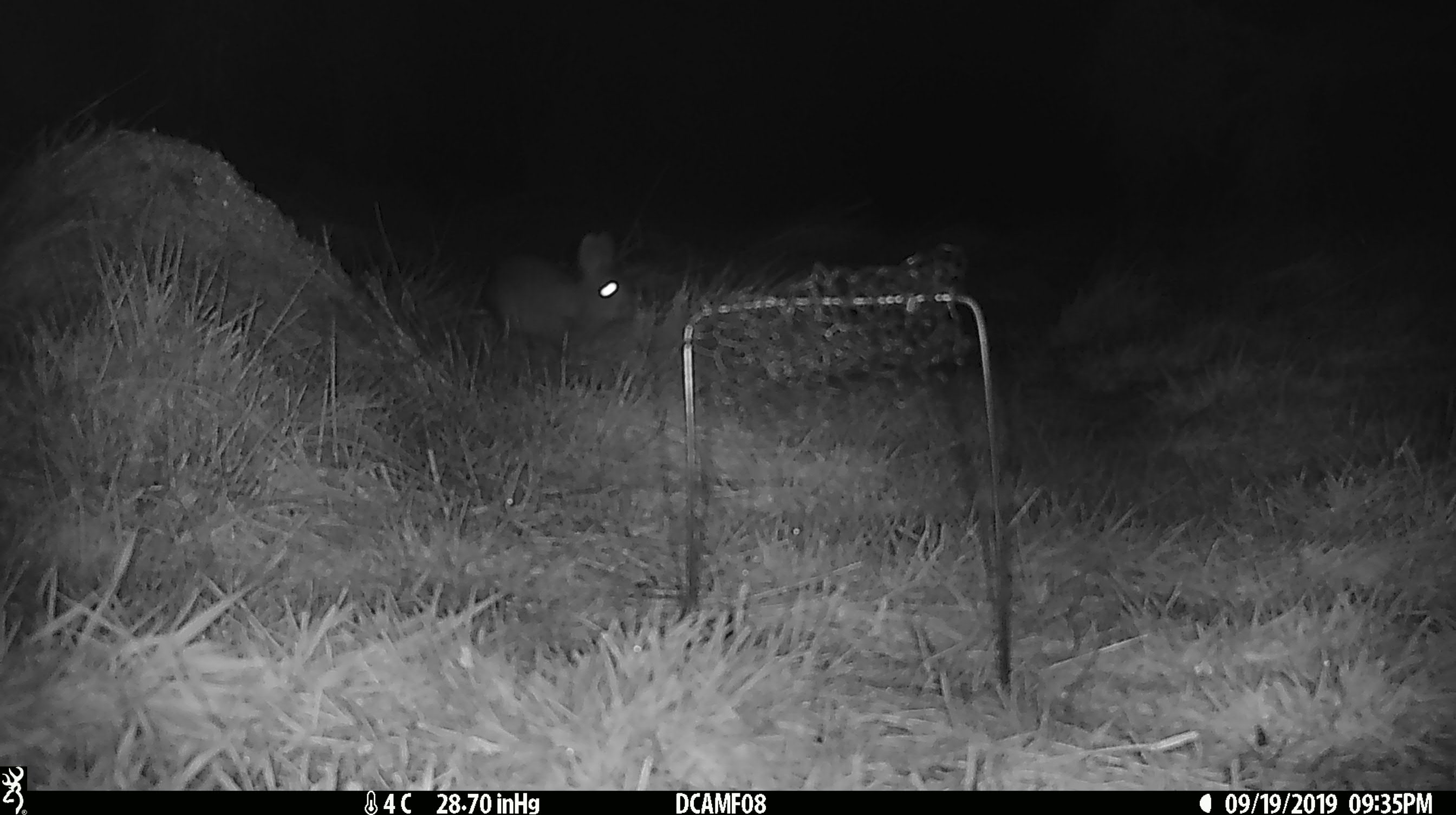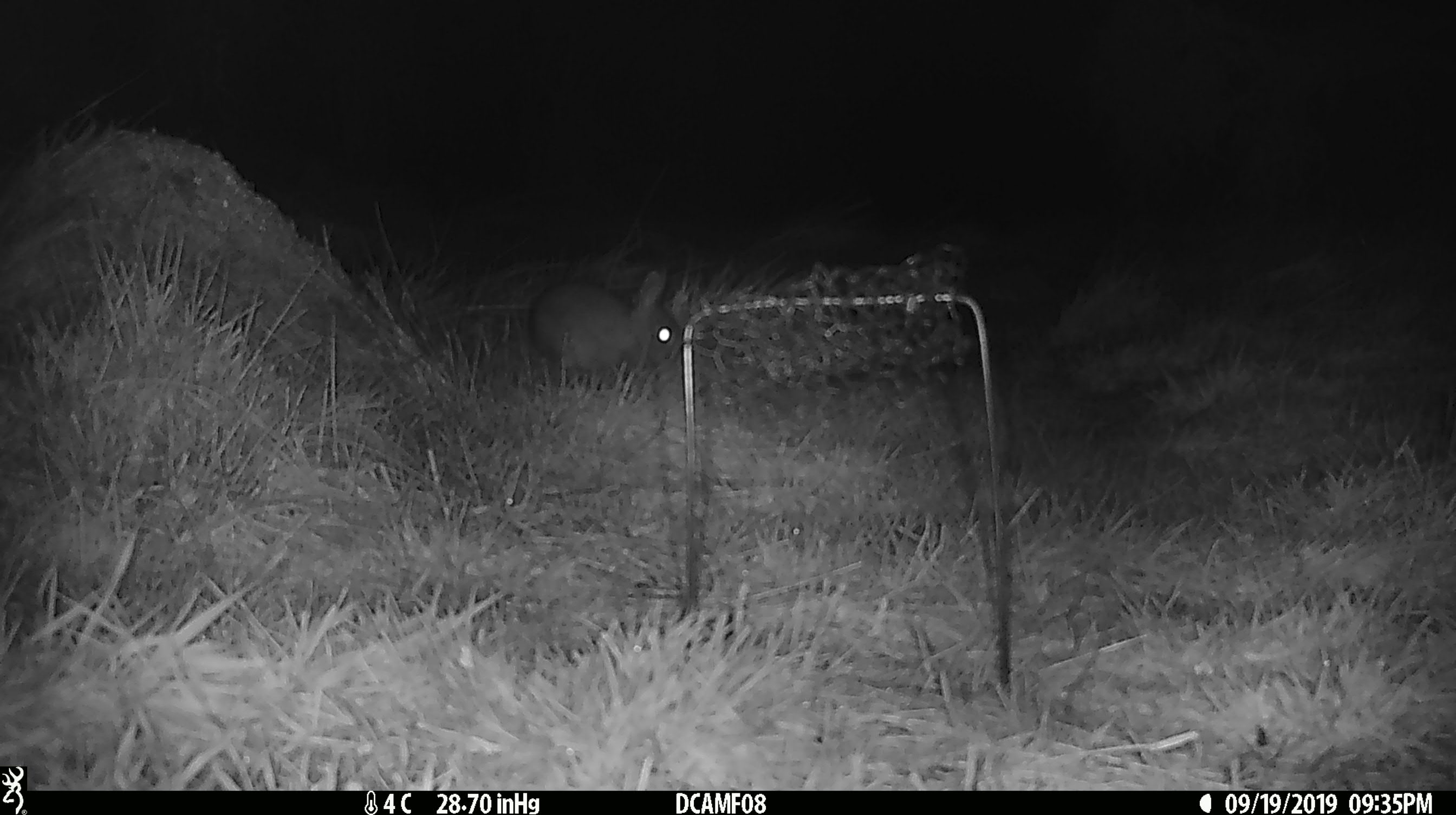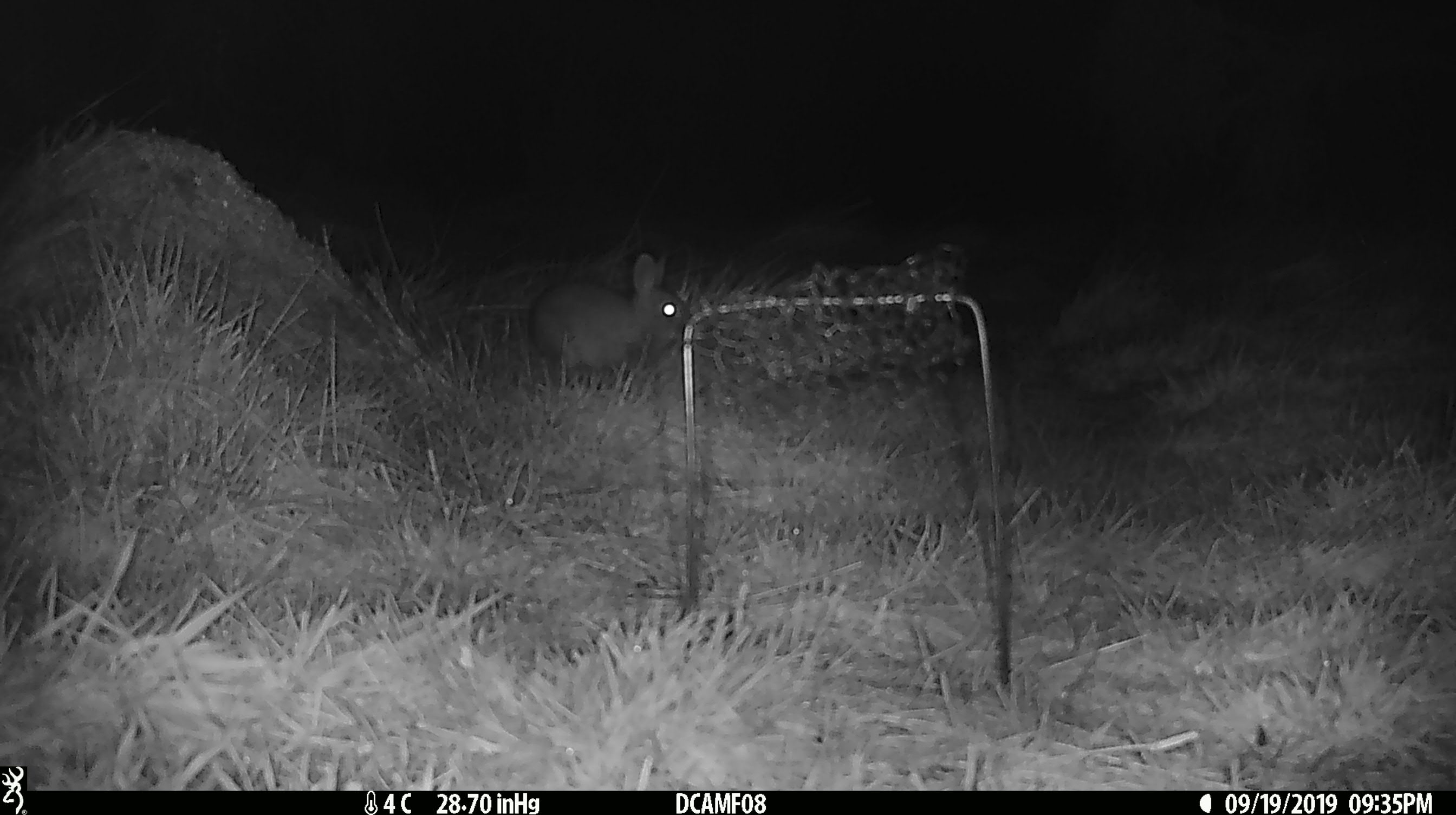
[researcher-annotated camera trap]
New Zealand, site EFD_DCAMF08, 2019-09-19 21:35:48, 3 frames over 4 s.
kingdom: Animalia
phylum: Chordata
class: Mammalia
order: Lagomorpha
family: Leporidae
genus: Oryctolagus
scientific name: Oryctolagus cuniculus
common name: european rabbit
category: rabbit